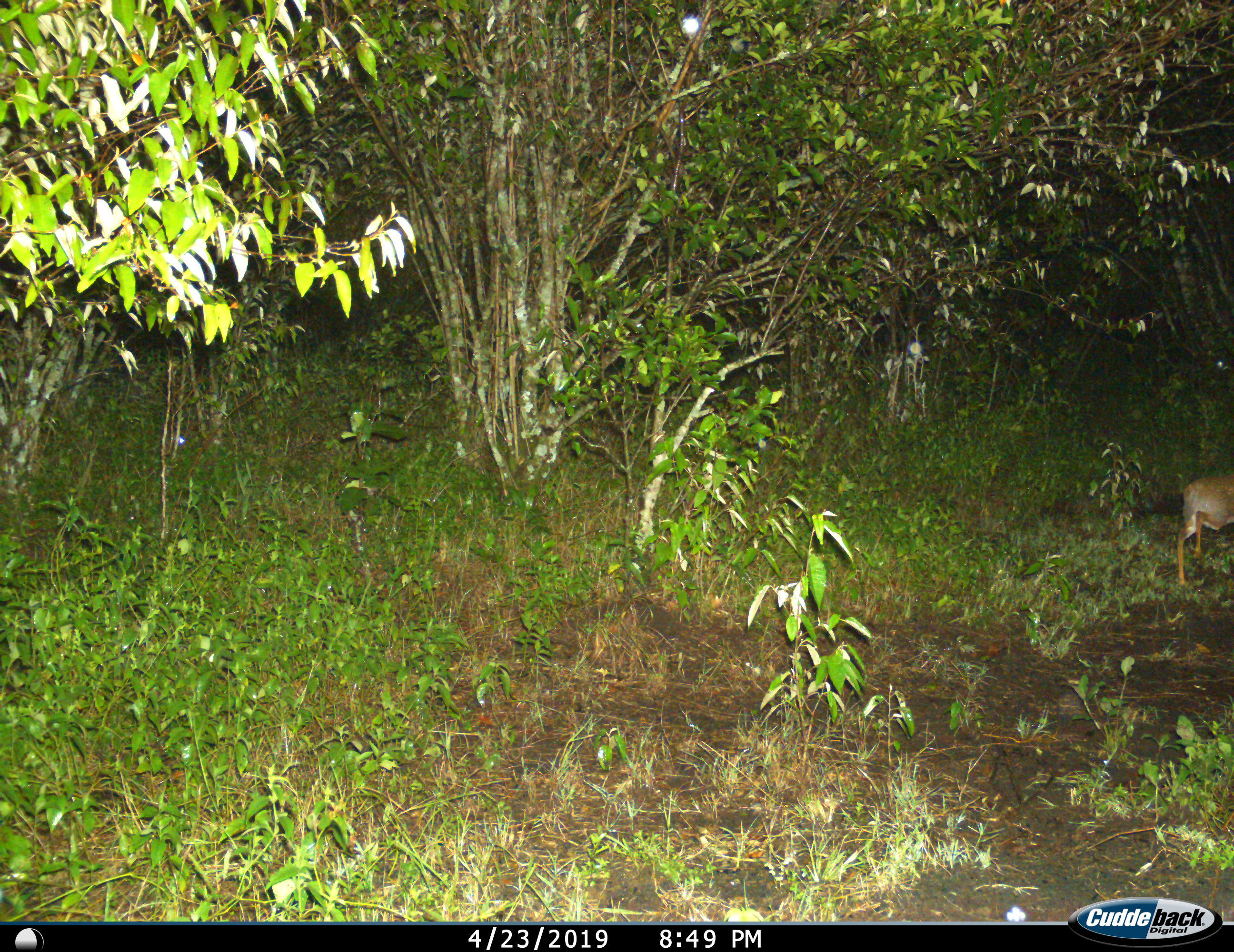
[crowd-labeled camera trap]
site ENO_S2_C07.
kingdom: Animalia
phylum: Chordata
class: Mammalia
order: Artiodactyla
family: Bovidae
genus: Madoqua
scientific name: Madoqua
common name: dik-dik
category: dikdik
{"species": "dikdik (dik-dik) (Madoqua)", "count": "1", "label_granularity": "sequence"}